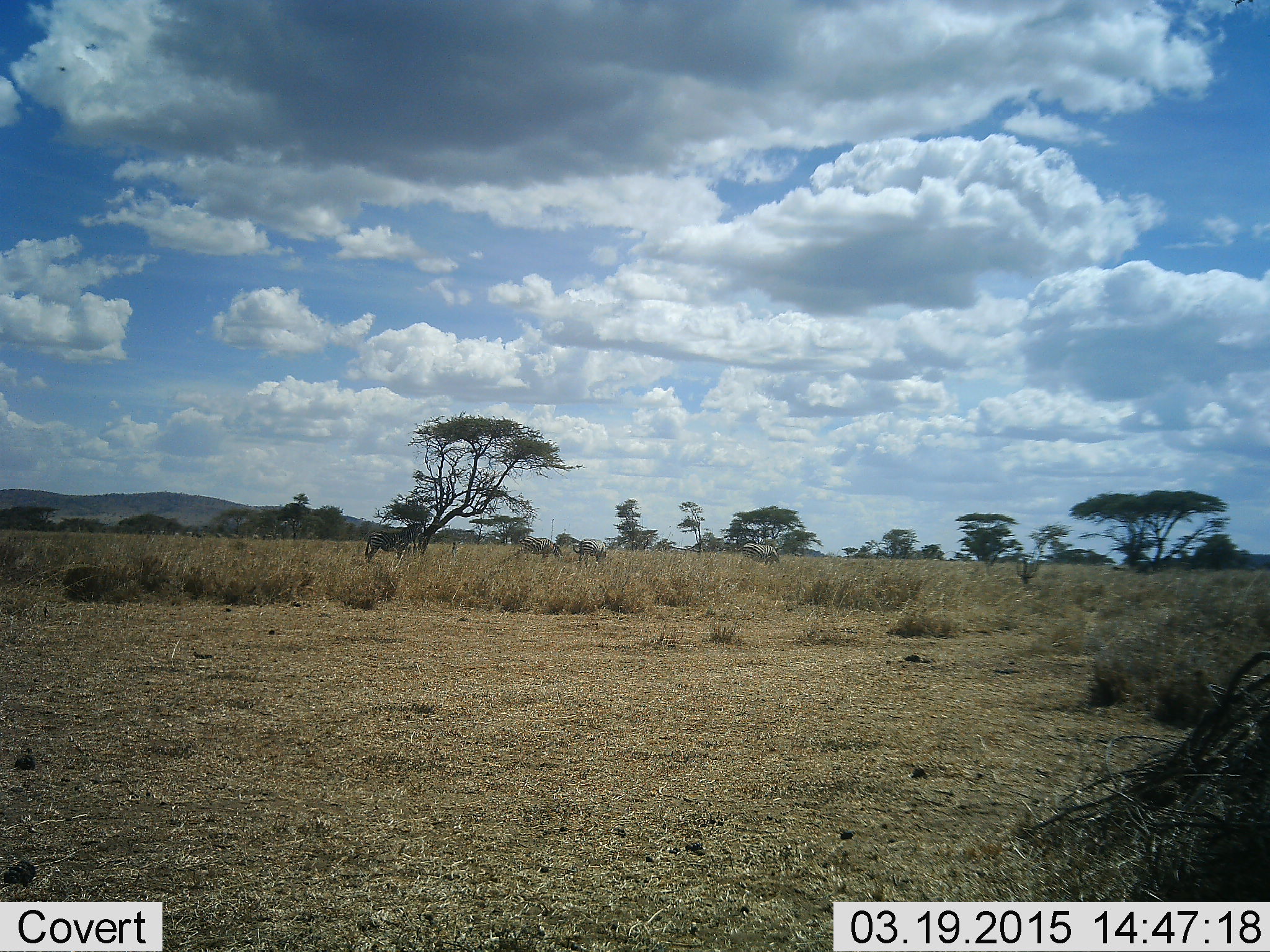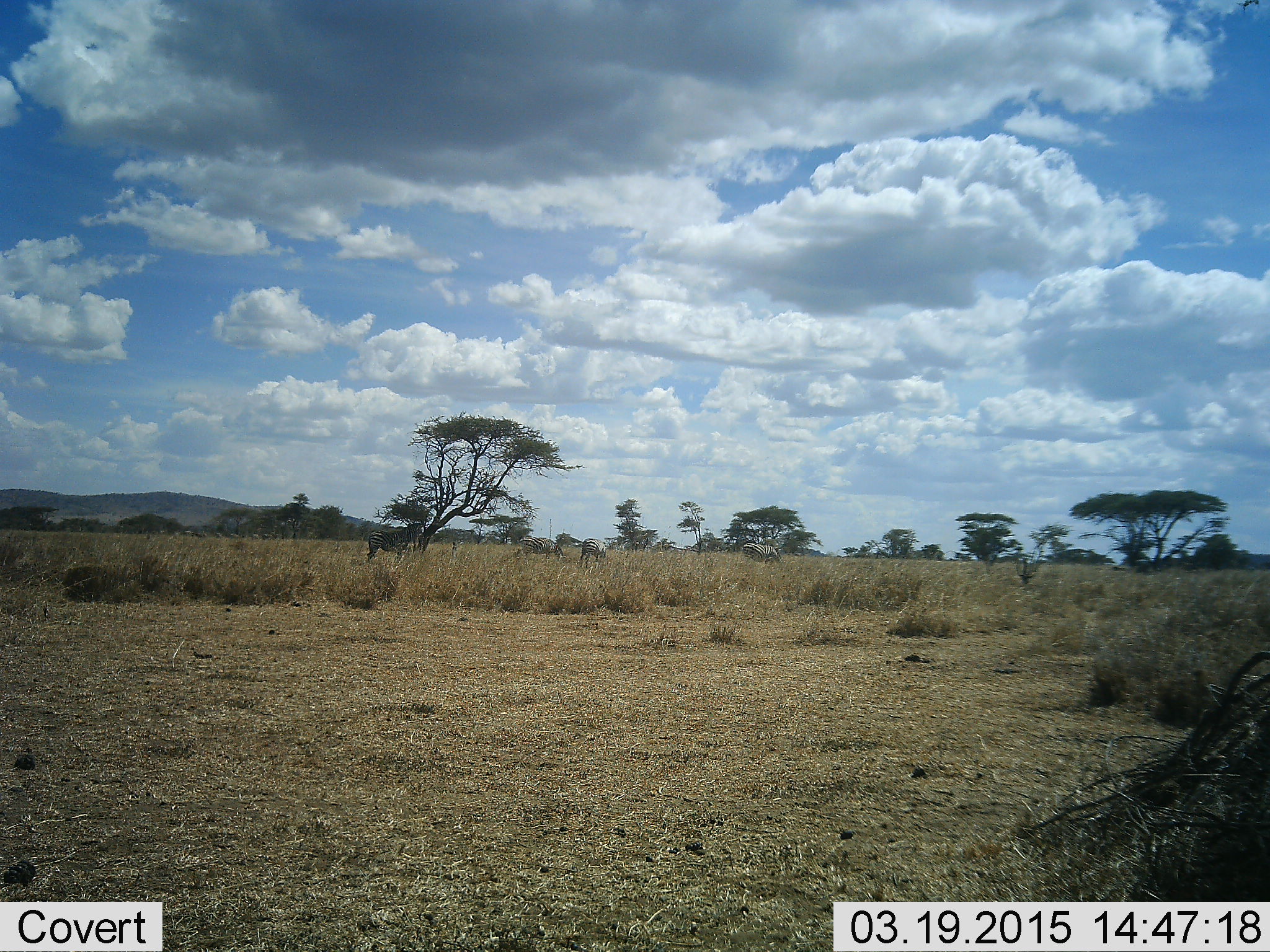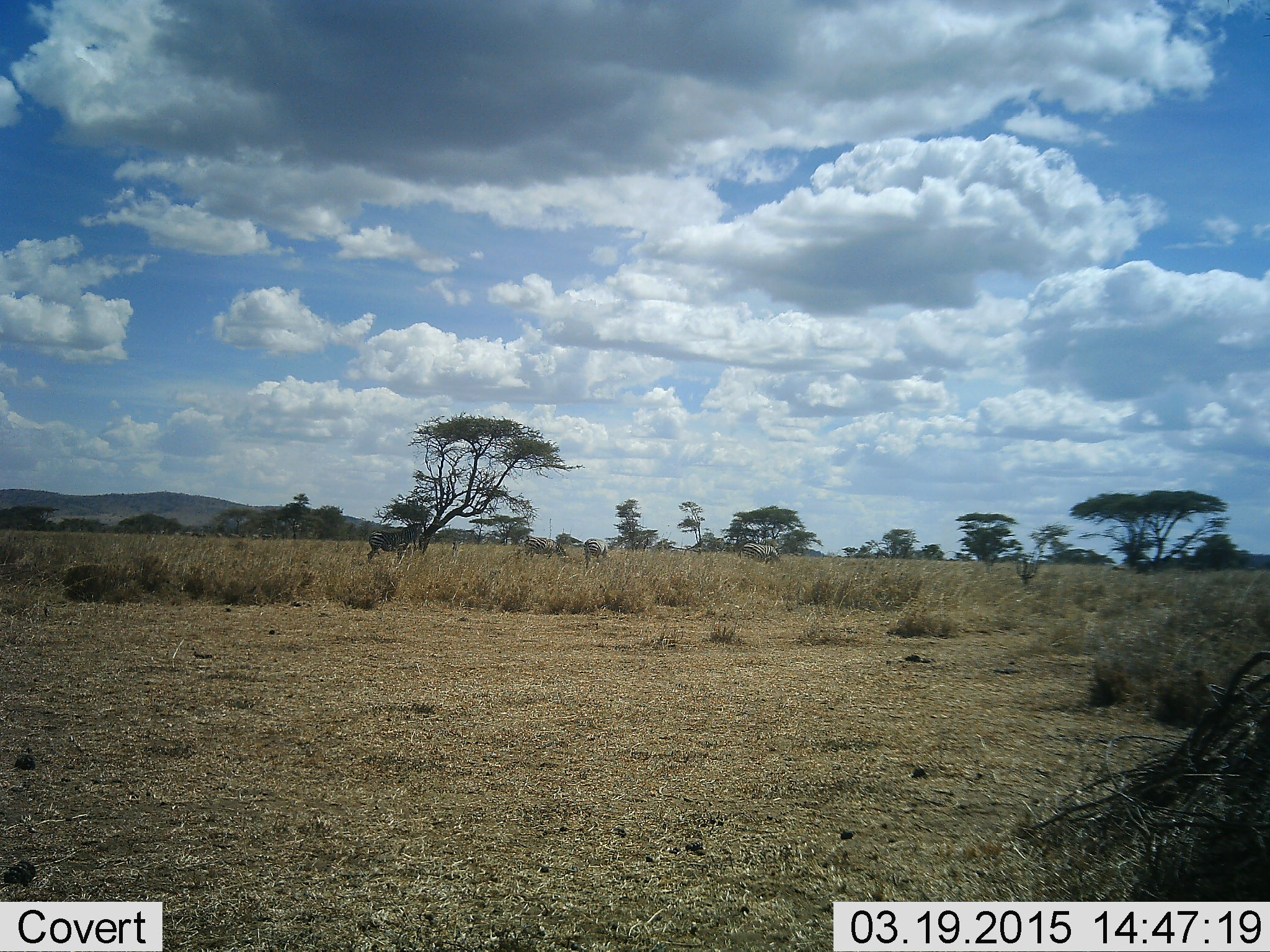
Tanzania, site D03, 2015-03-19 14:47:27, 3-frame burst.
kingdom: Animalia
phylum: Chordata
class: Mammalia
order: Perissodactyla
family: Equidae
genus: Equus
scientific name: Equus quagga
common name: plains zebra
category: zebra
Zebra (plains zebra) (Equus quagga), count 3. Behavior (volunteer vote fractions): standing 71%, resting 0%, moving 29%, interacting 0%. Young present (vote fraction): 0%. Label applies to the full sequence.